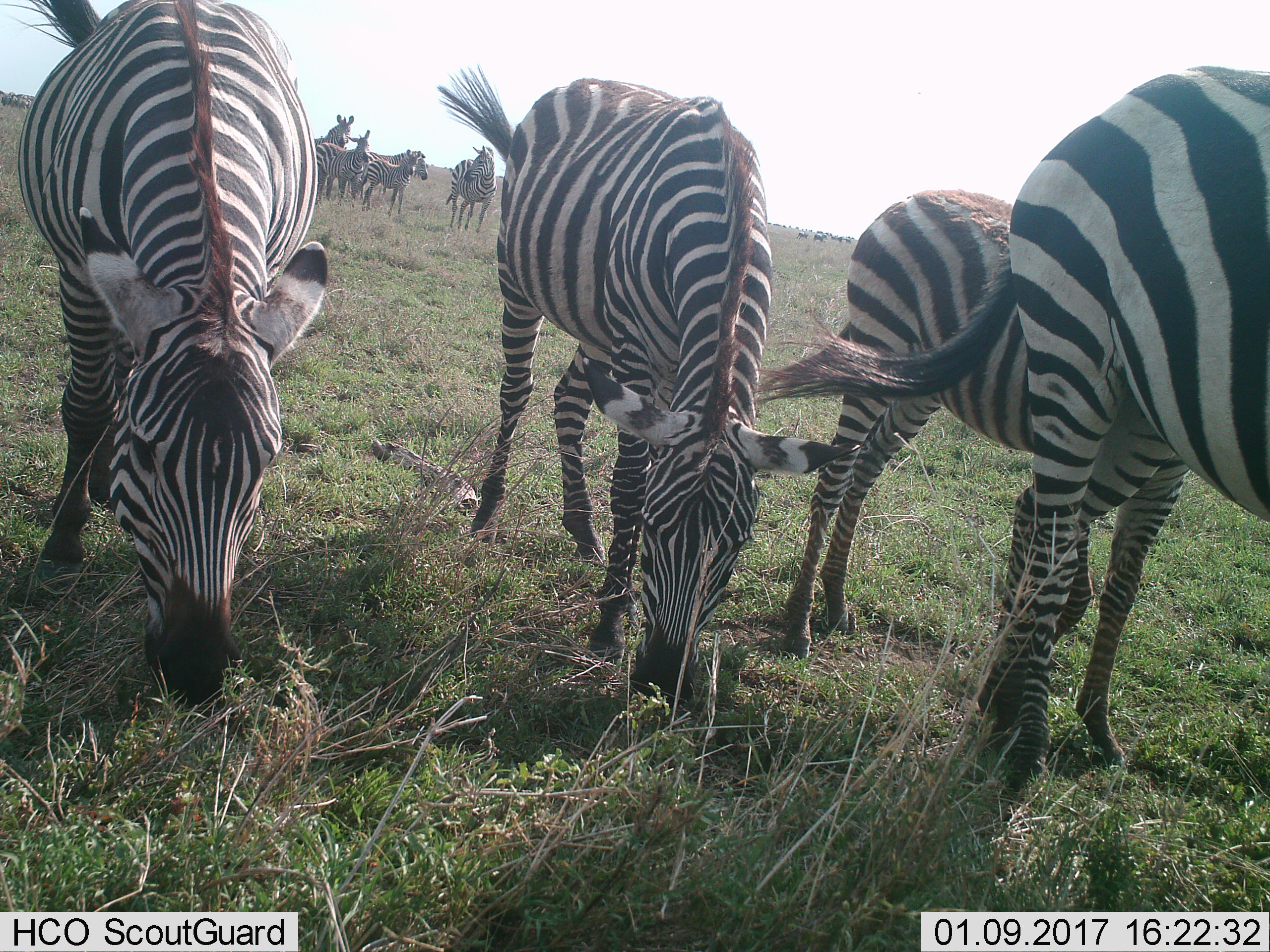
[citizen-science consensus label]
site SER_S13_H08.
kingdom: Animalia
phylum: Chordata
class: Mammalia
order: Perissodactyla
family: Equidae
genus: Equus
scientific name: Equus quagga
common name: plains zebra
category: zebraplains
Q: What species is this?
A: Zebraplains (plains zebra) (Equus quagga).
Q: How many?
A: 9.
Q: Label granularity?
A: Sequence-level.